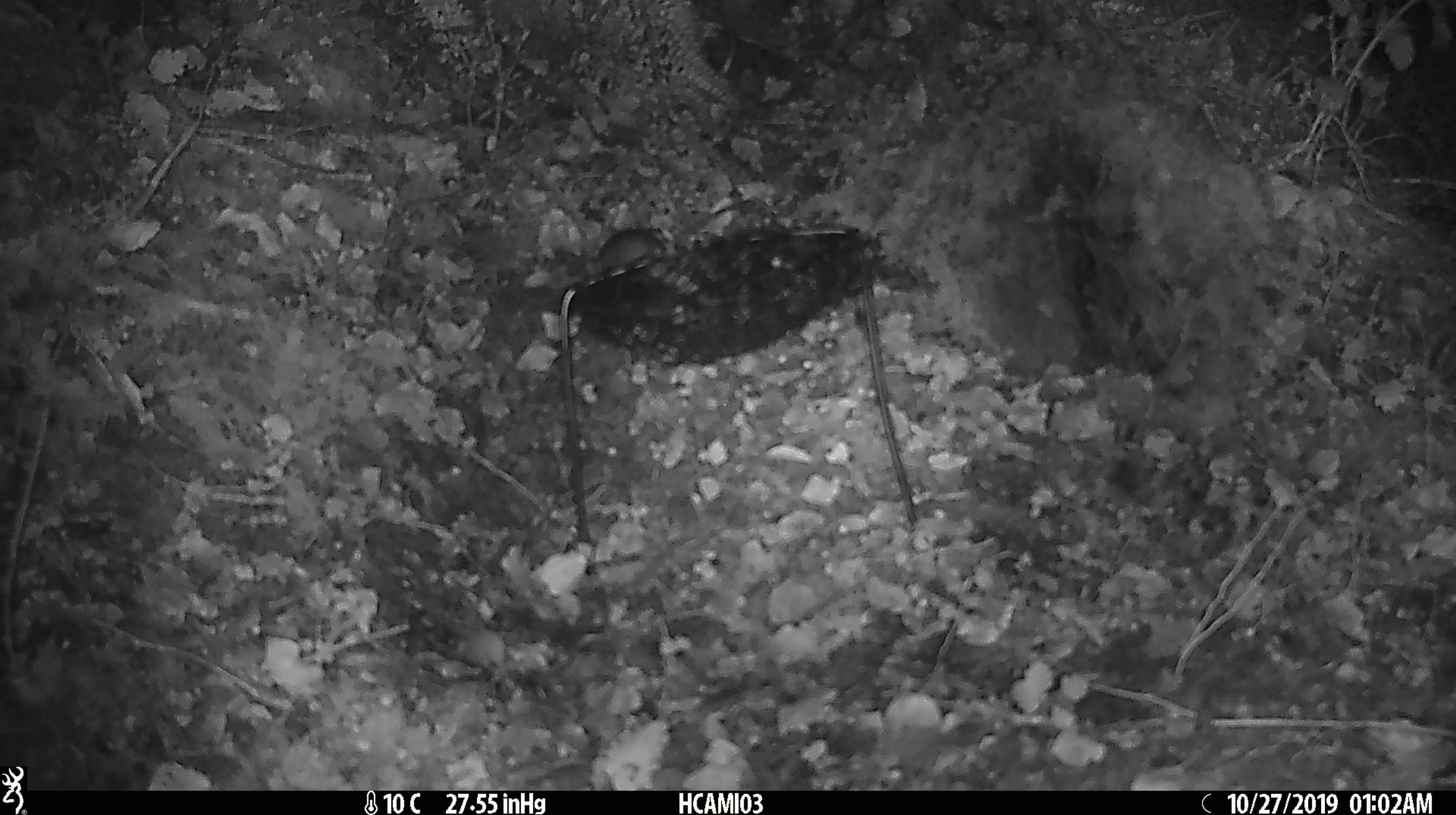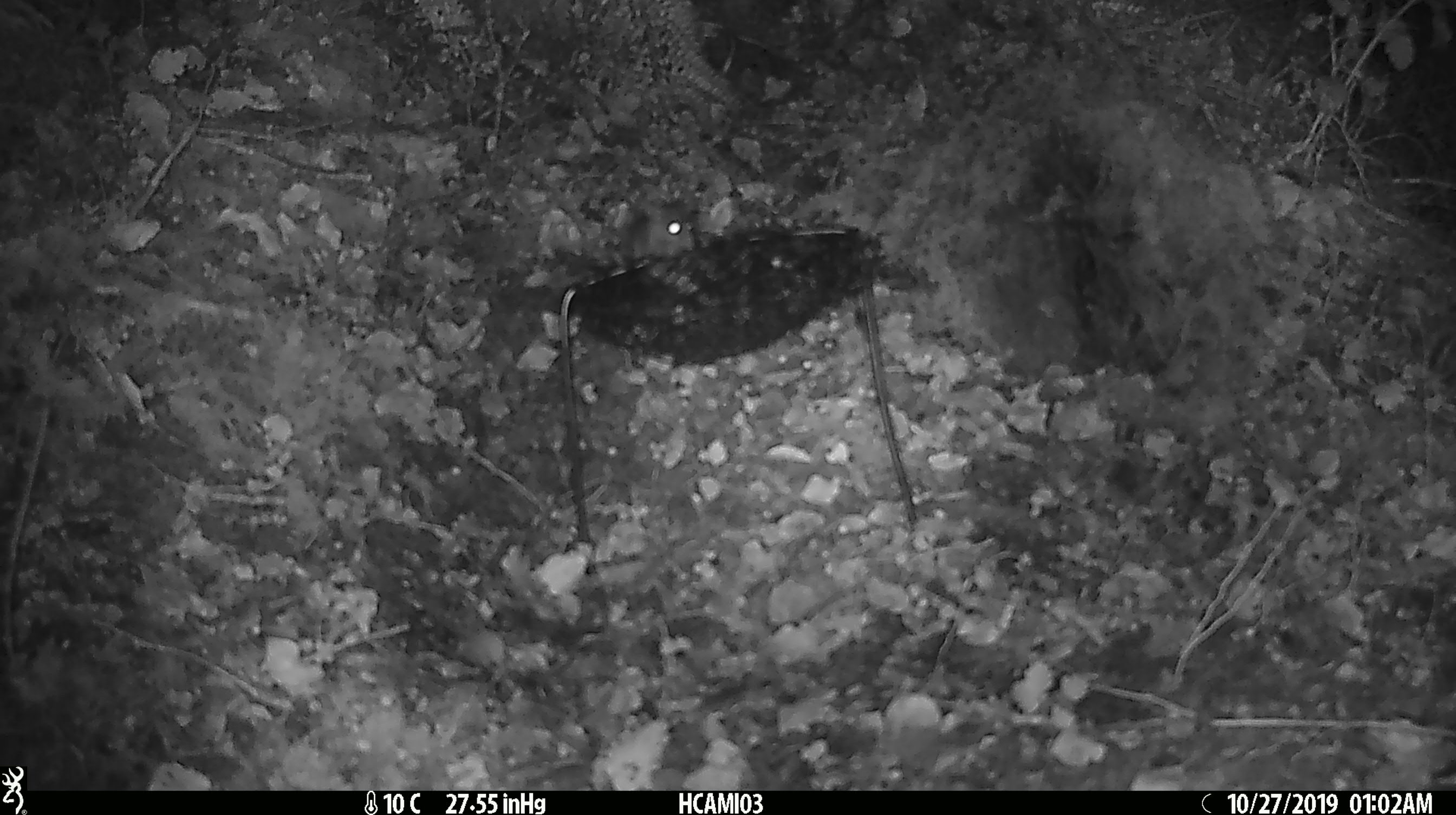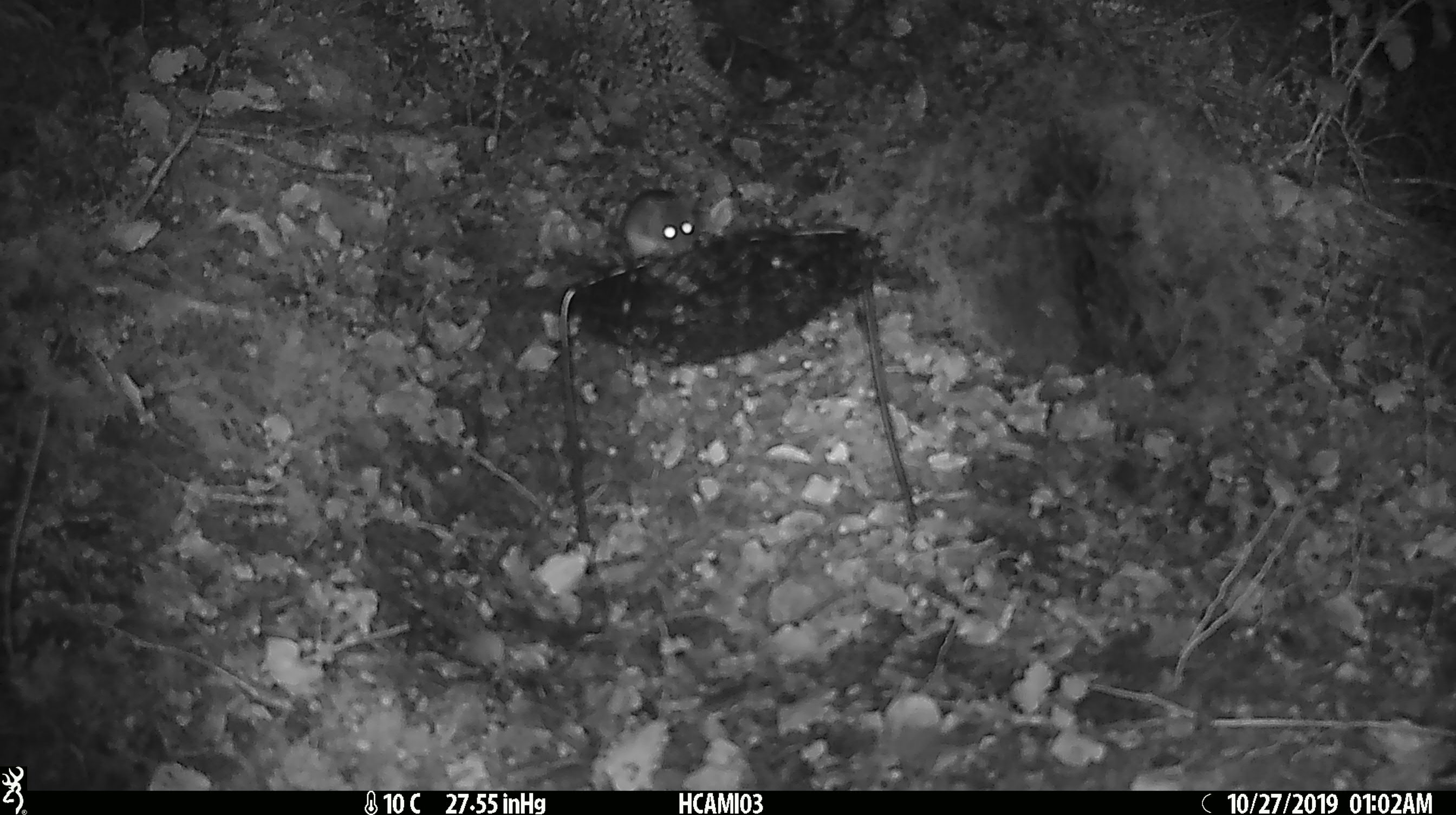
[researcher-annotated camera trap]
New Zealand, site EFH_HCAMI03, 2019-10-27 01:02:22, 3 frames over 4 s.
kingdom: Animalia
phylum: Chordata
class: Mammalia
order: Rodentia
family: Muridae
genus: Mus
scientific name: Mus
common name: mouse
Mouse (Mus).